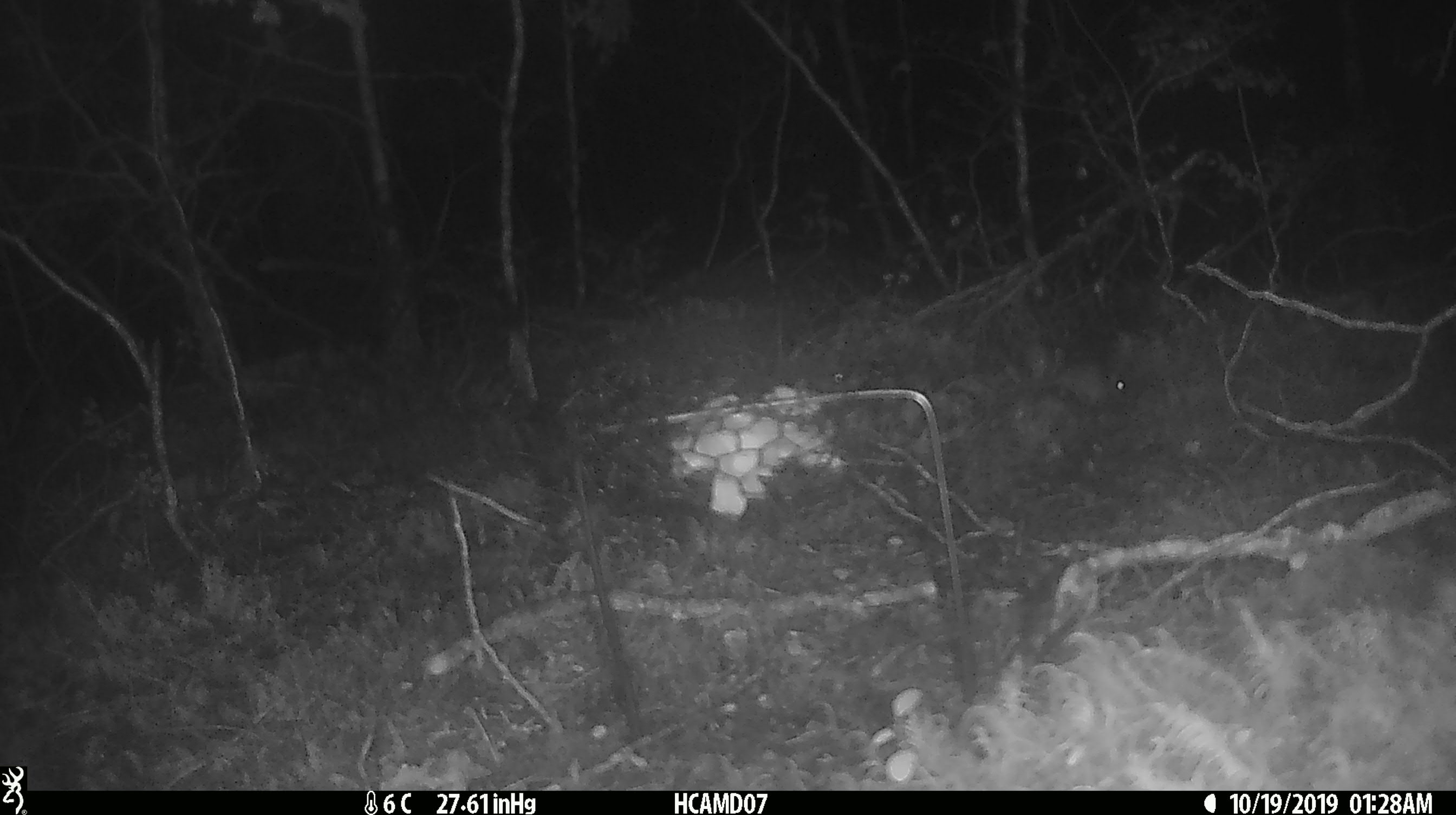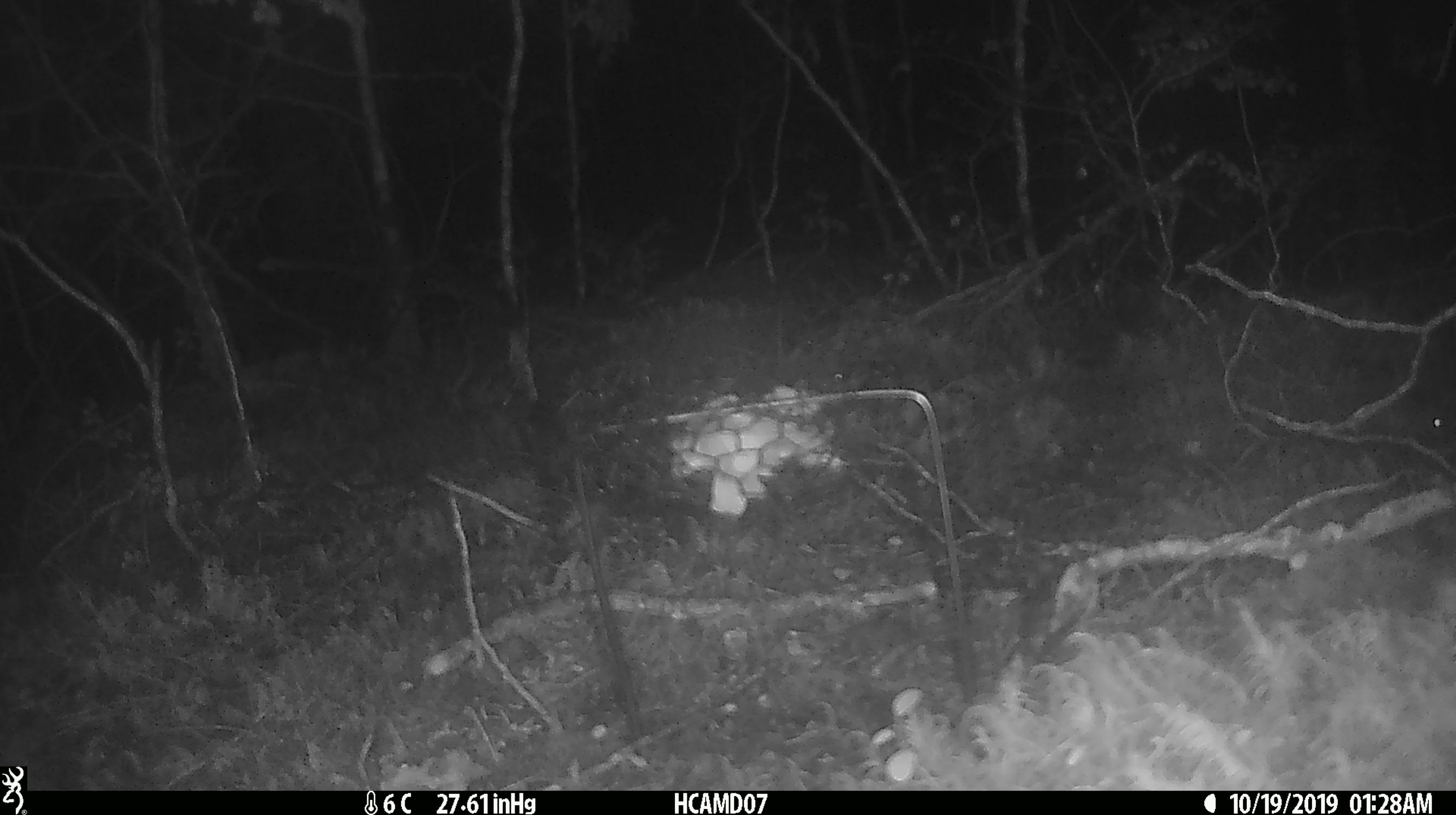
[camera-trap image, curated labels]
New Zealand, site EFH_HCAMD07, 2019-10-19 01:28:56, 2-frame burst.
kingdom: Animalia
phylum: Chordata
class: Mammalia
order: Rodentia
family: Muridae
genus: Mus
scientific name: Mus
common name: mouse